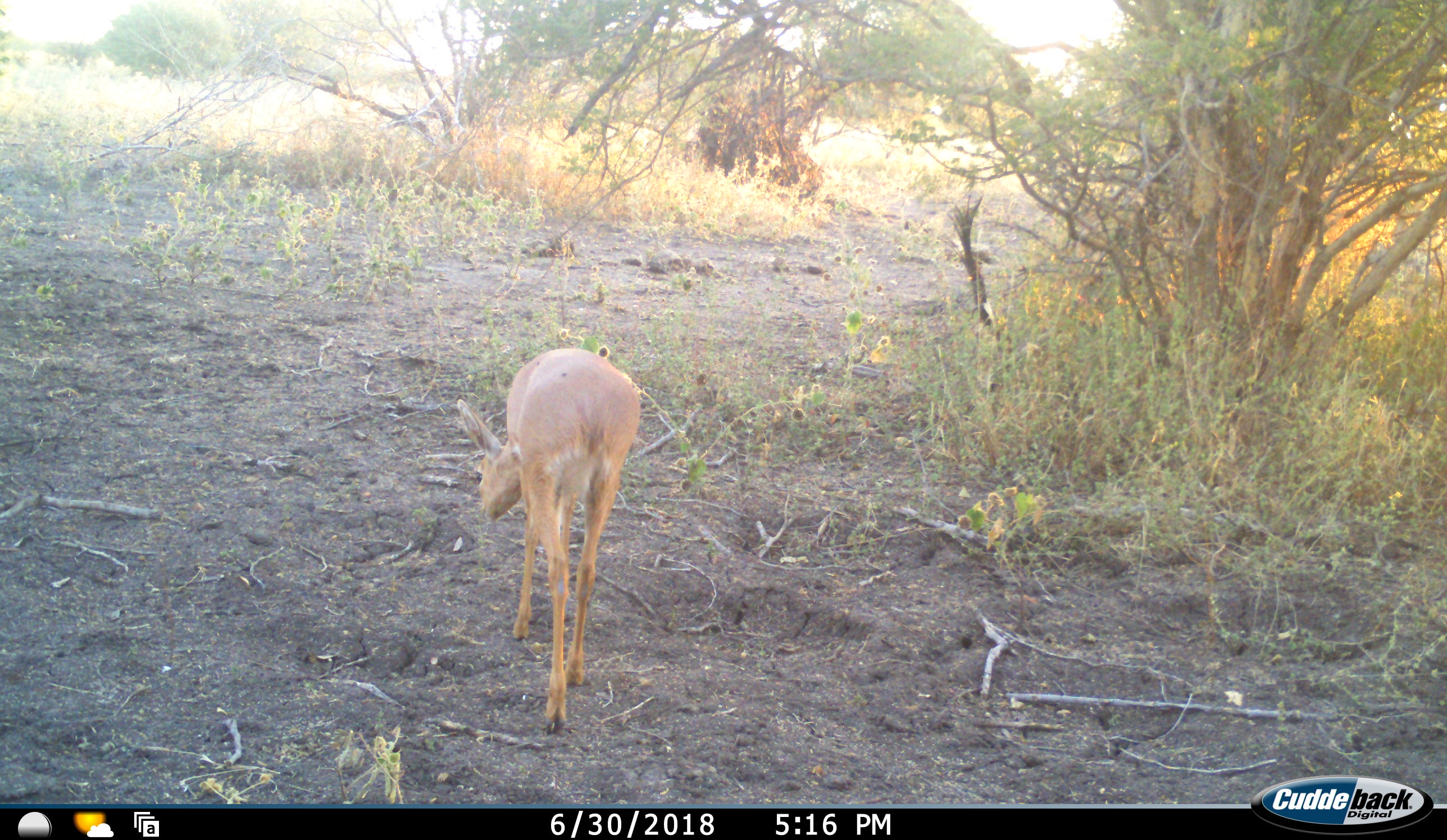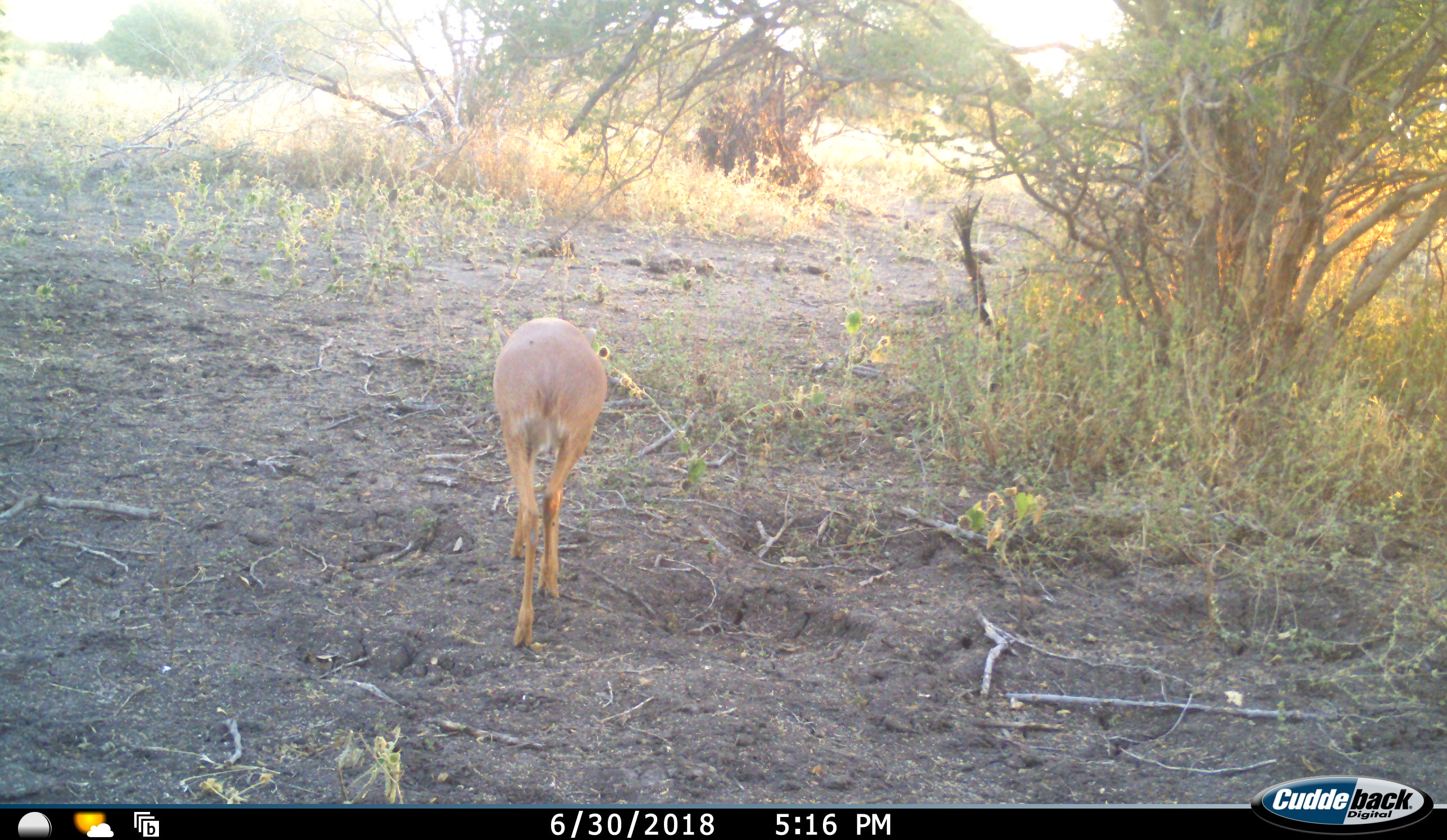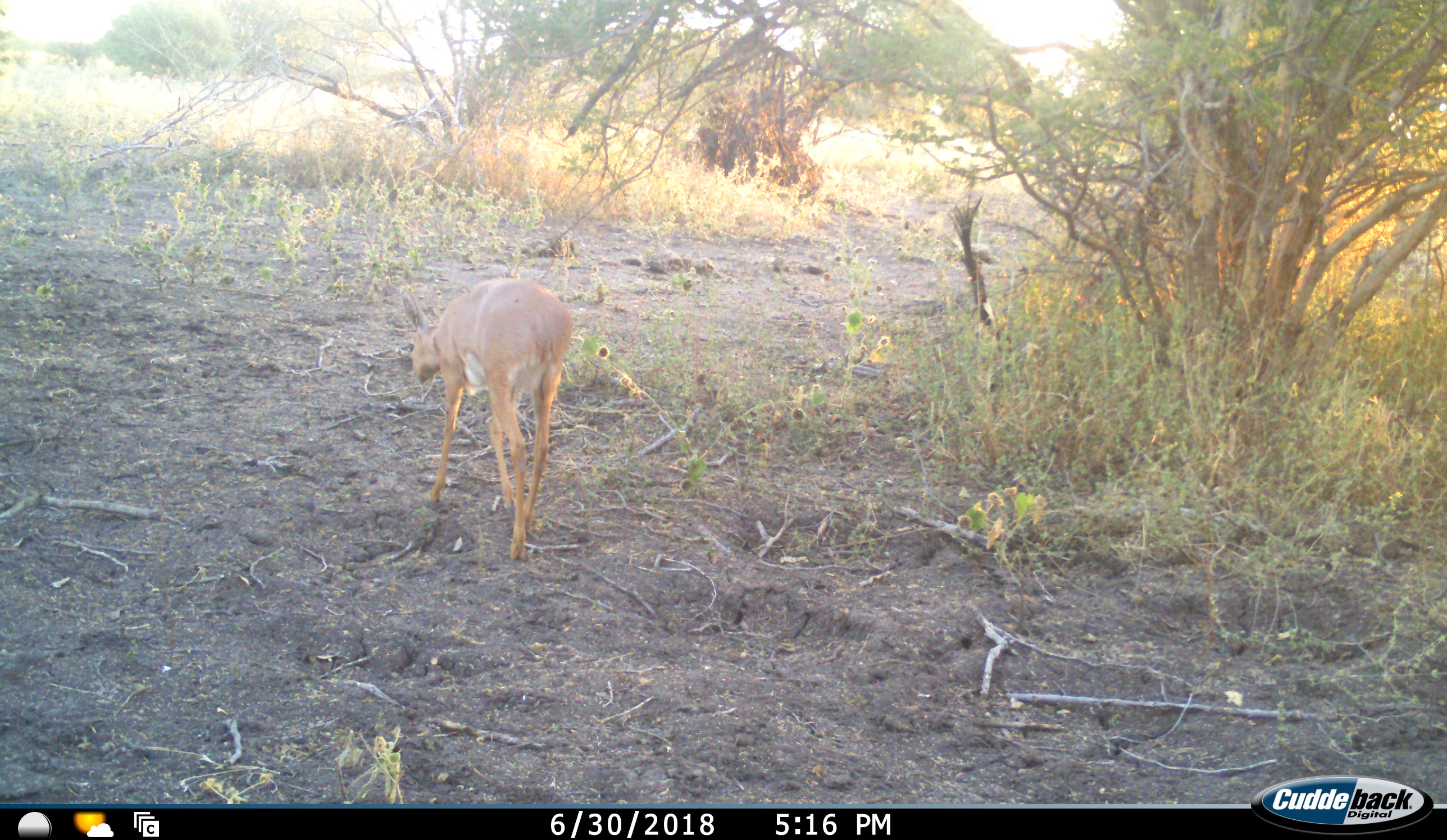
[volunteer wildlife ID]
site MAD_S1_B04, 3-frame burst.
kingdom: Animalia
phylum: Chordata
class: Mammalia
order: Artiodactyla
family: Bovidae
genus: Raphicerus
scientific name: Raphicerus campestris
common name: steenbok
Steenbok (Raphicerus campestris), count 1. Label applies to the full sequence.